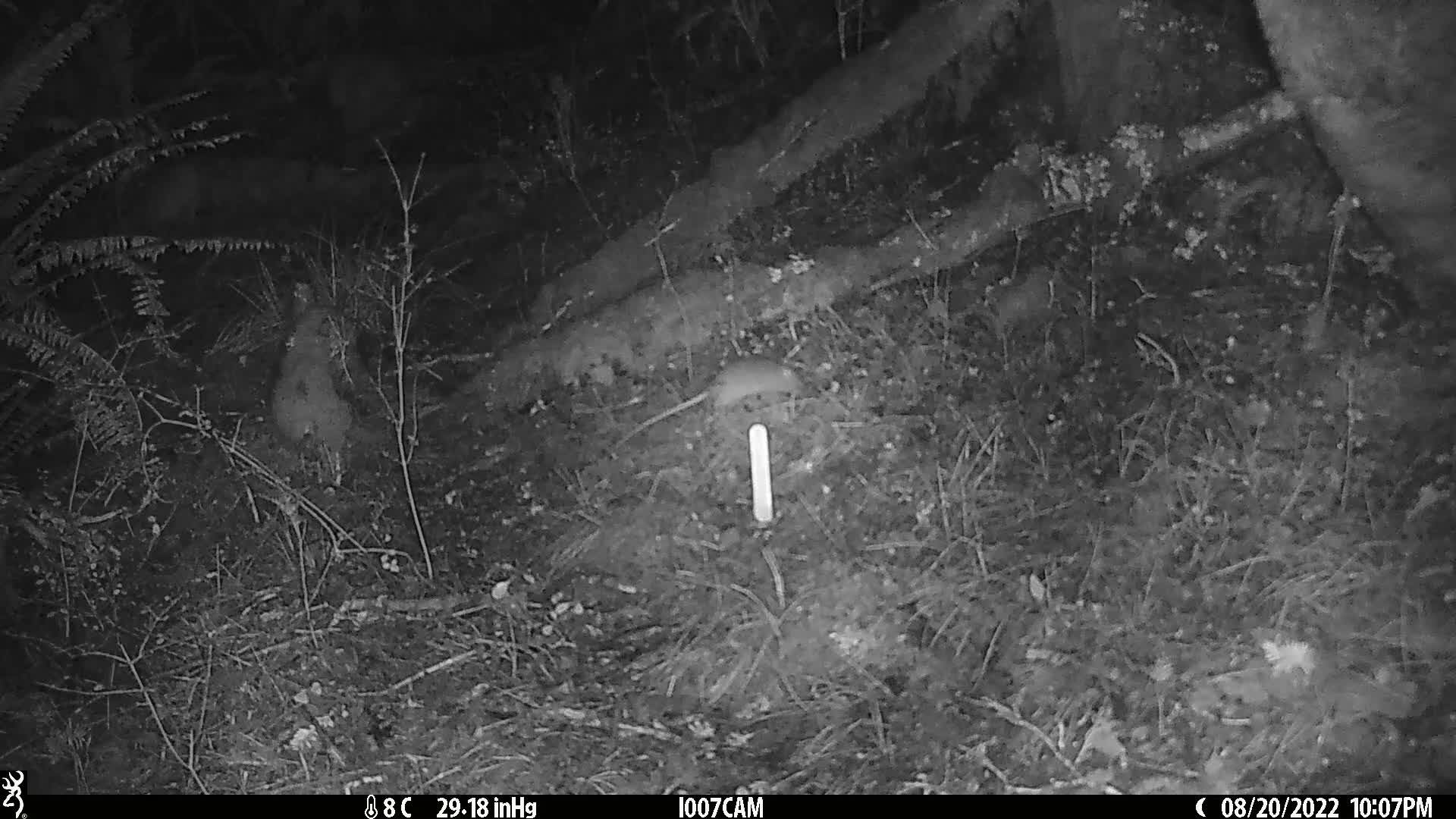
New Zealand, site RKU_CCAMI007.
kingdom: Animalia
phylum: Chordata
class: Mammalia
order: Rodentia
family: Muridae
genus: Rattus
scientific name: Rattus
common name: rat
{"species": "rat (Rattus)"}